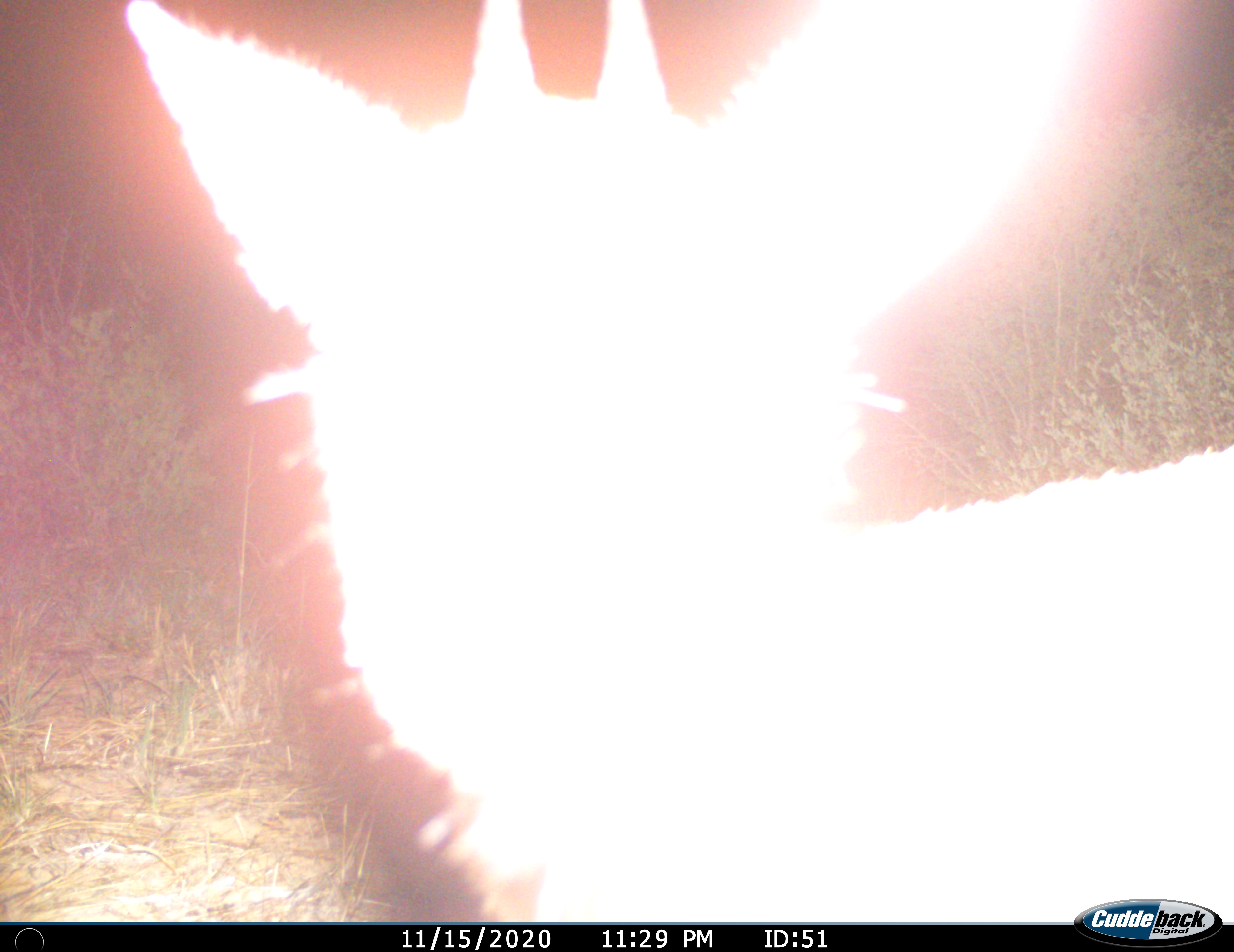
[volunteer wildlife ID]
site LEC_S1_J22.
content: unidentified animal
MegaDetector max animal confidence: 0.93